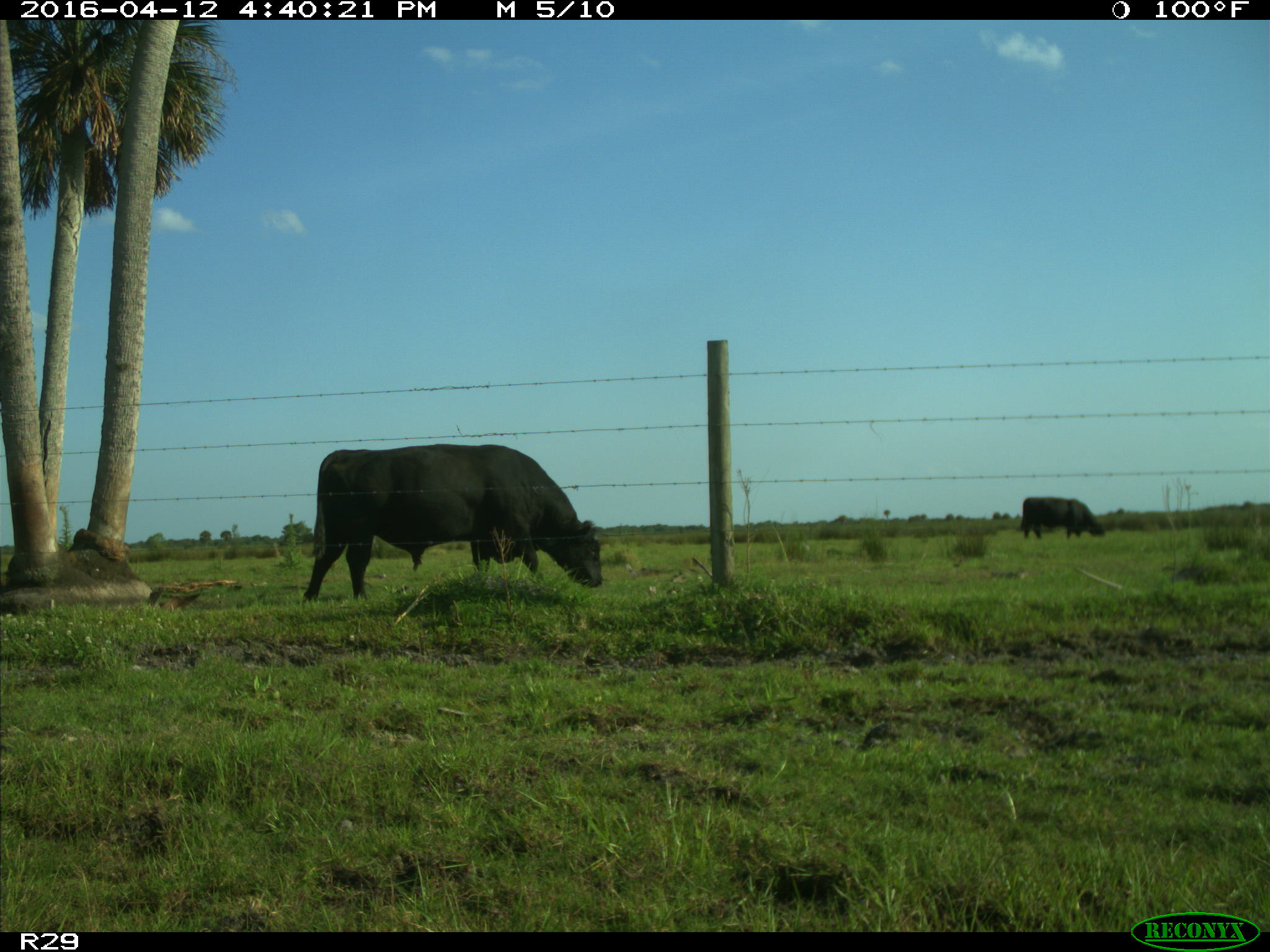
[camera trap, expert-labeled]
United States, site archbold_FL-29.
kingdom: Animalia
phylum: Chordata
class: Mammalia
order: Artiodactyla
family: Bovidae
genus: Bos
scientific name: Bos taurus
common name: domestic cow